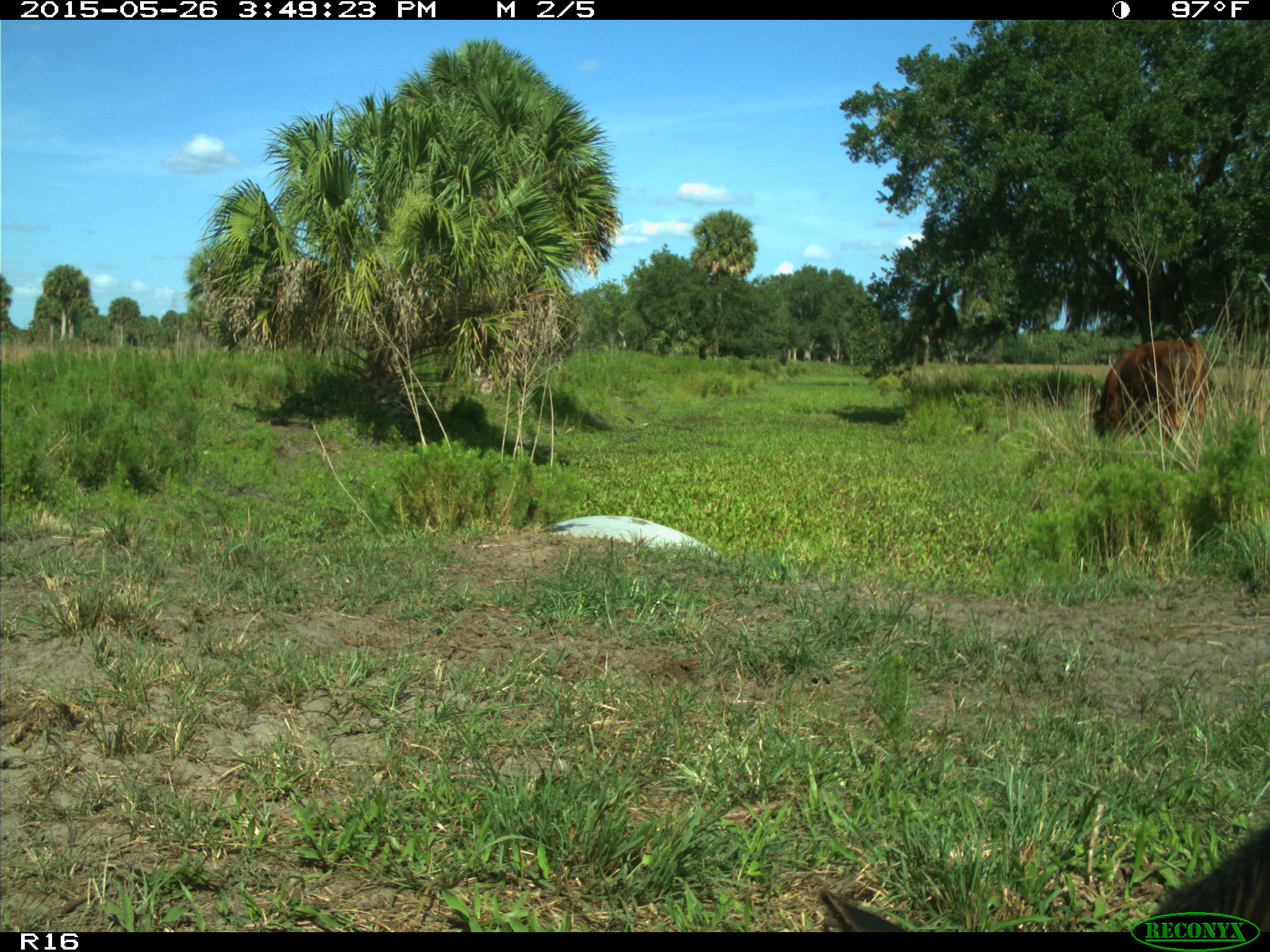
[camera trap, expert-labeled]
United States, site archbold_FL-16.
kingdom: Animalia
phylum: Chordata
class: Mammalia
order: Artiodactyla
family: Bovidae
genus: Bos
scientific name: Bos taurus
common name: domestic cow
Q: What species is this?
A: Bos taurus (domestic cow).